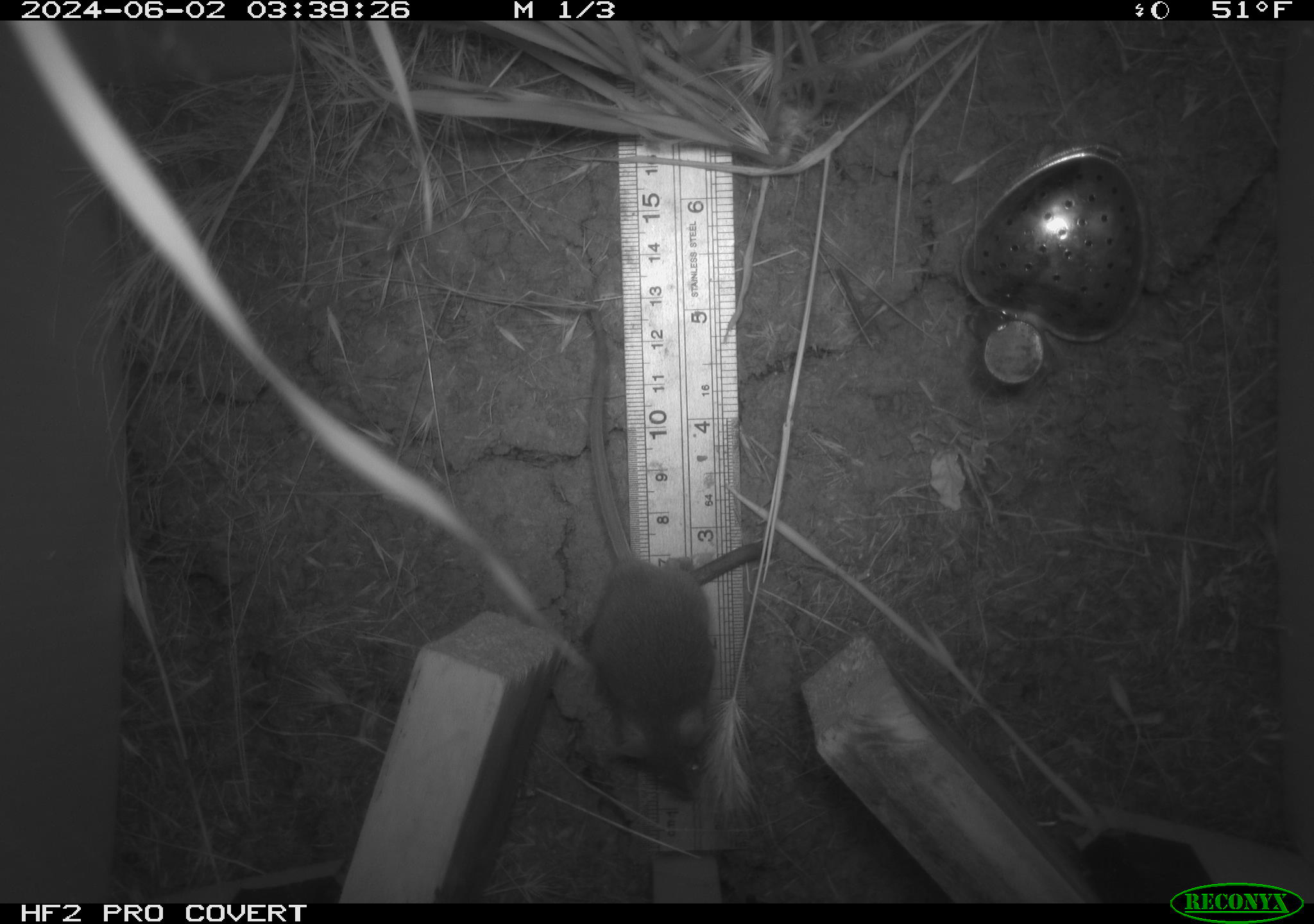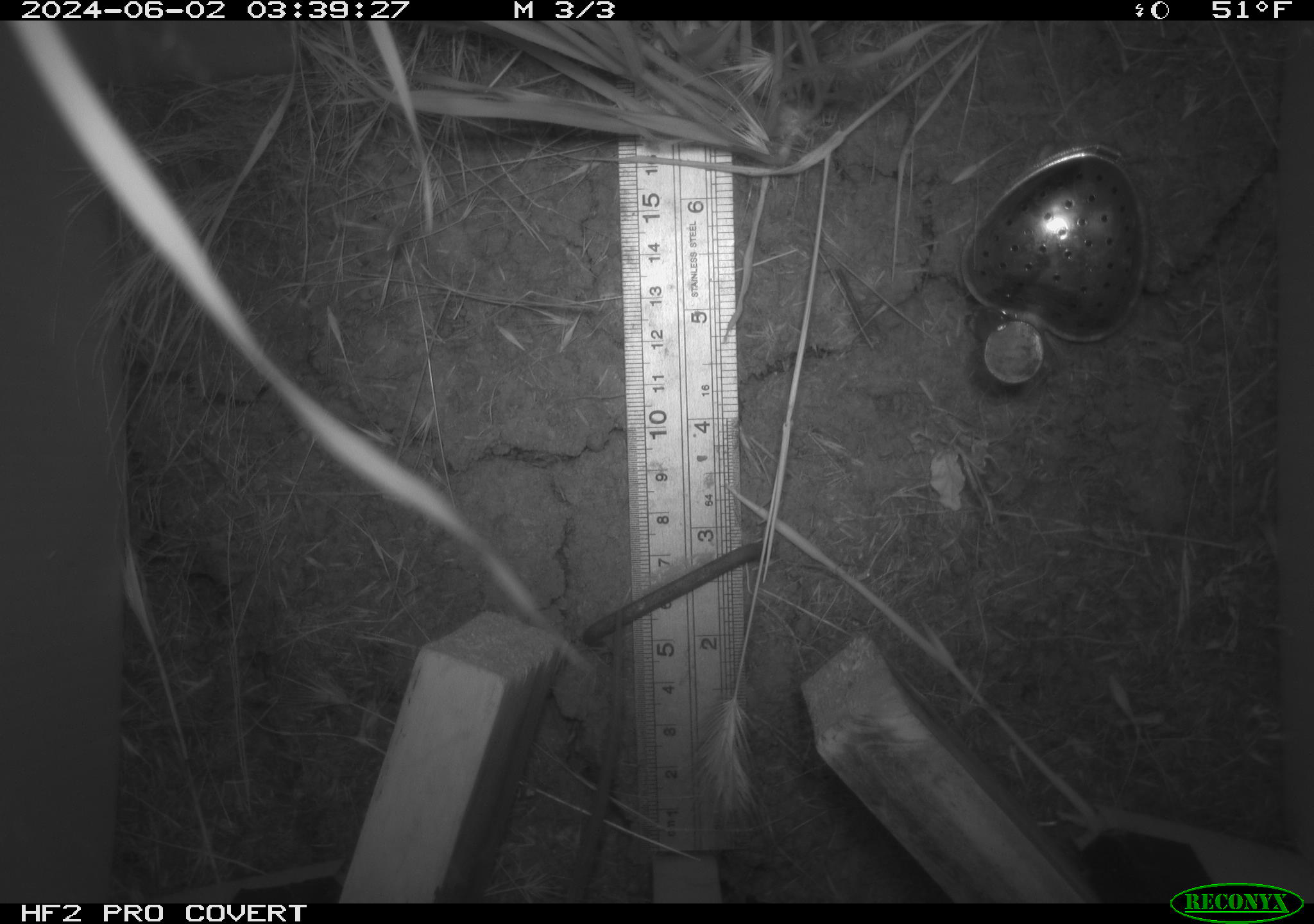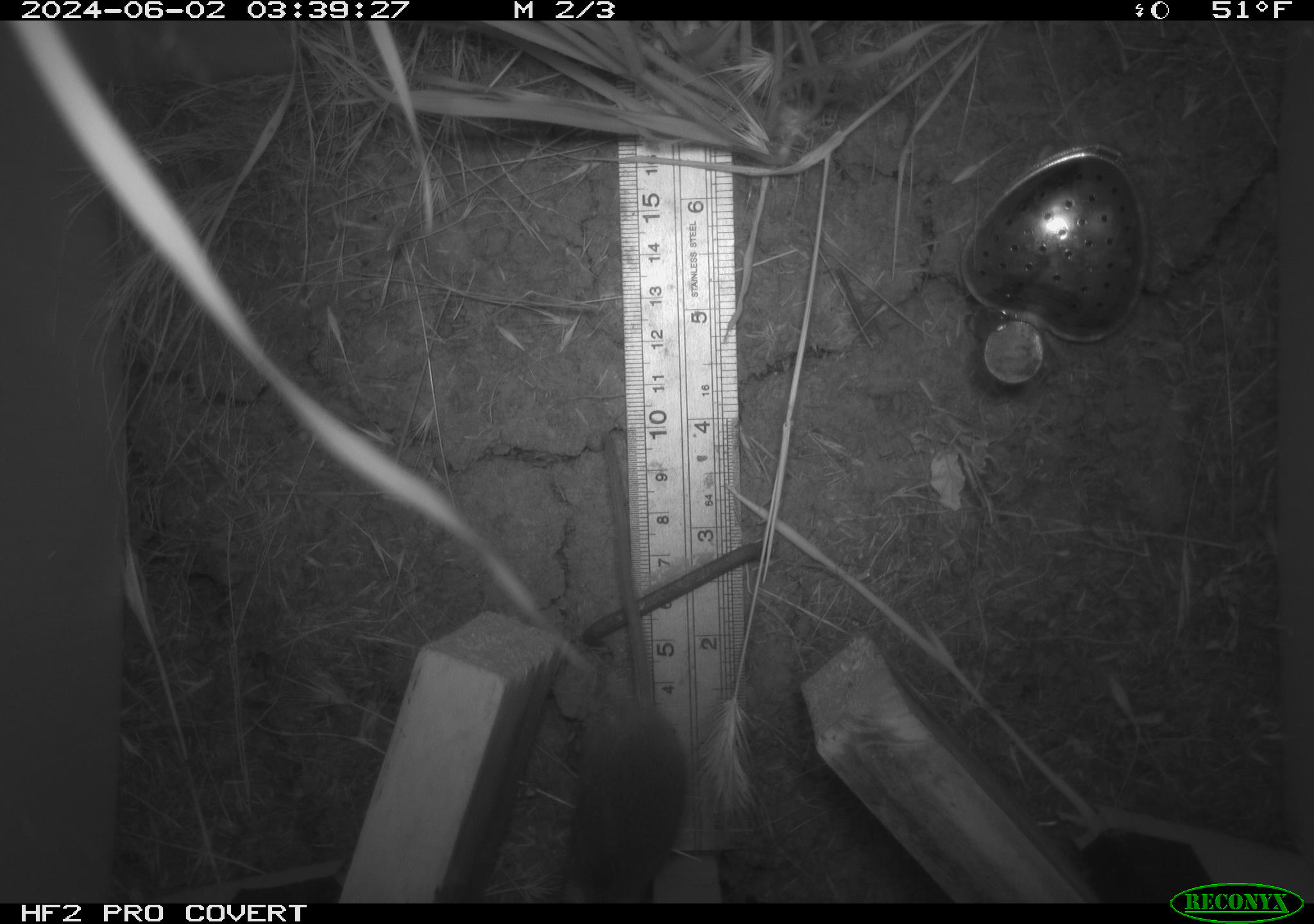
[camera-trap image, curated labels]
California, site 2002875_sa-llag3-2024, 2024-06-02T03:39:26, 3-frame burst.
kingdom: Animalia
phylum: Chordata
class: Mammalia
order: Rodentia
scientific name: Rodentia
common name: mouse species